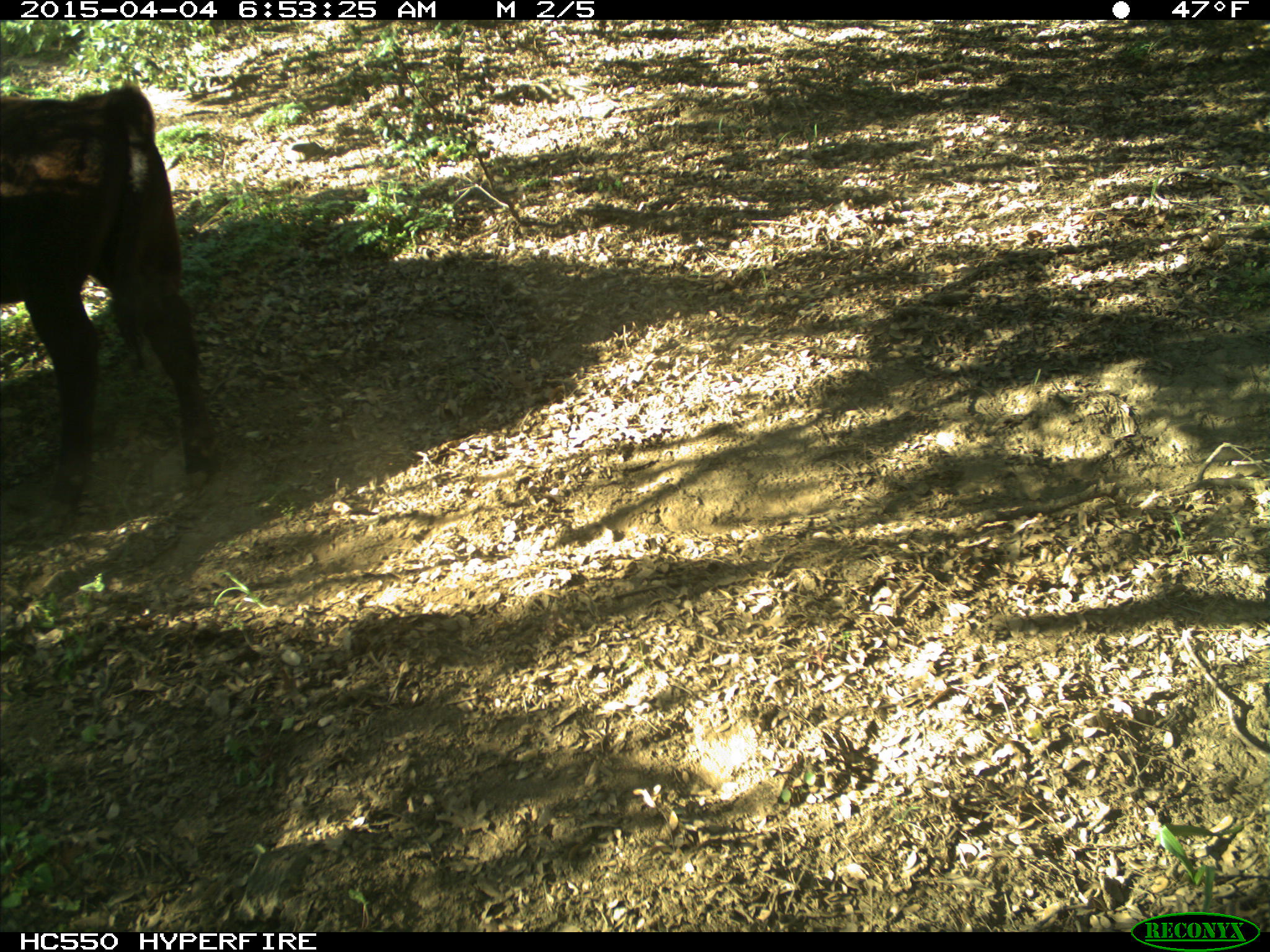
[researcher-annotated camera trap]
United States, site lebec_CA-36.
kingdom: Animalia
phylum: Chordata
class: Mammalia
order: Artiodactyla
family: Bovidae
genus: Bos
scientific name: Bos taurus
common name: domestic cow